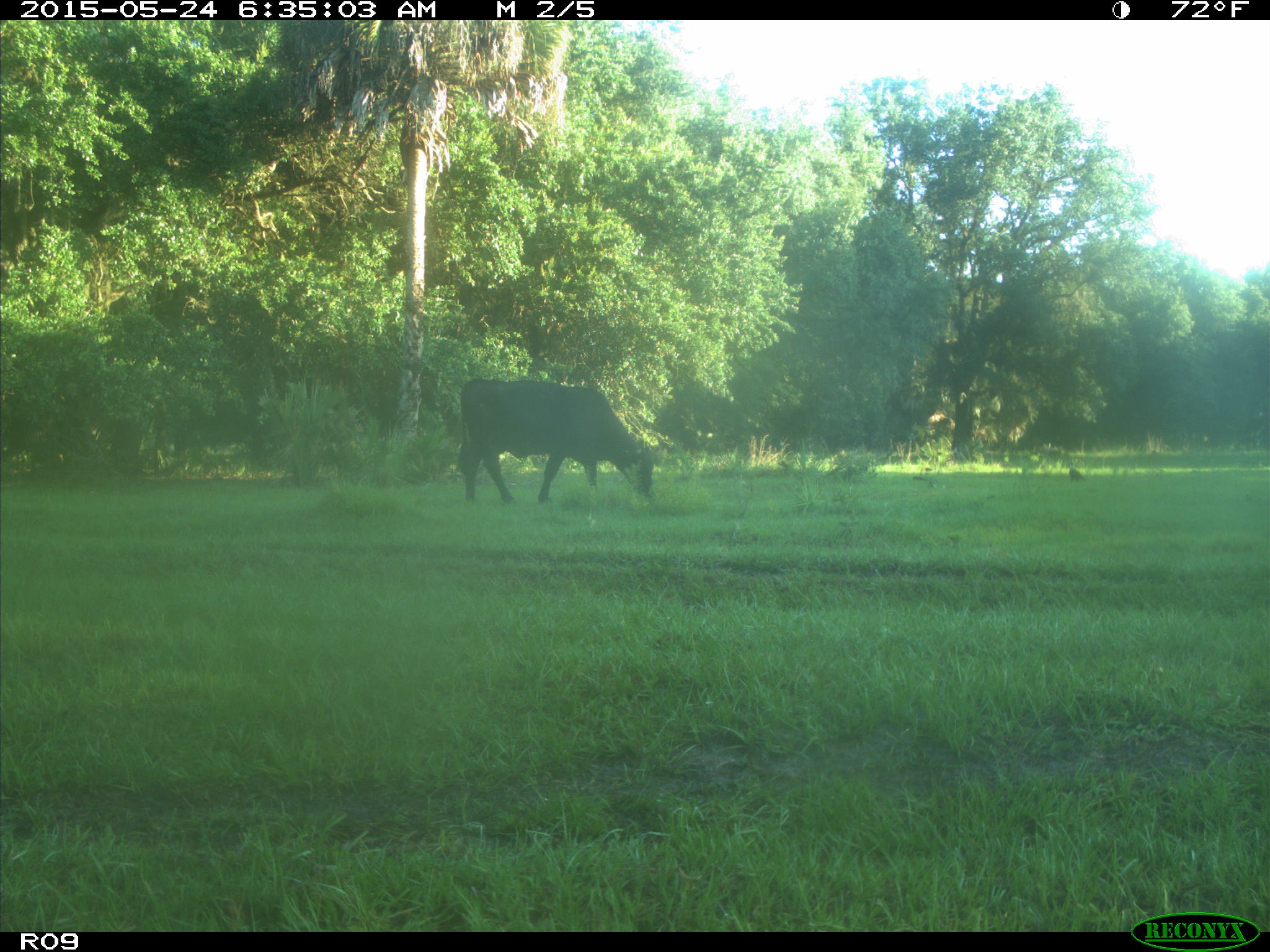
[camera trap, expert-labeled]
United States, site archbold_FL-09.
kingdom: Animalia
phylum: Chordata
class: Mammalia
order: Artiodactyla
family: Bovidae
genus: Bos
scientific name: Bos taurus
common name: domestic cow